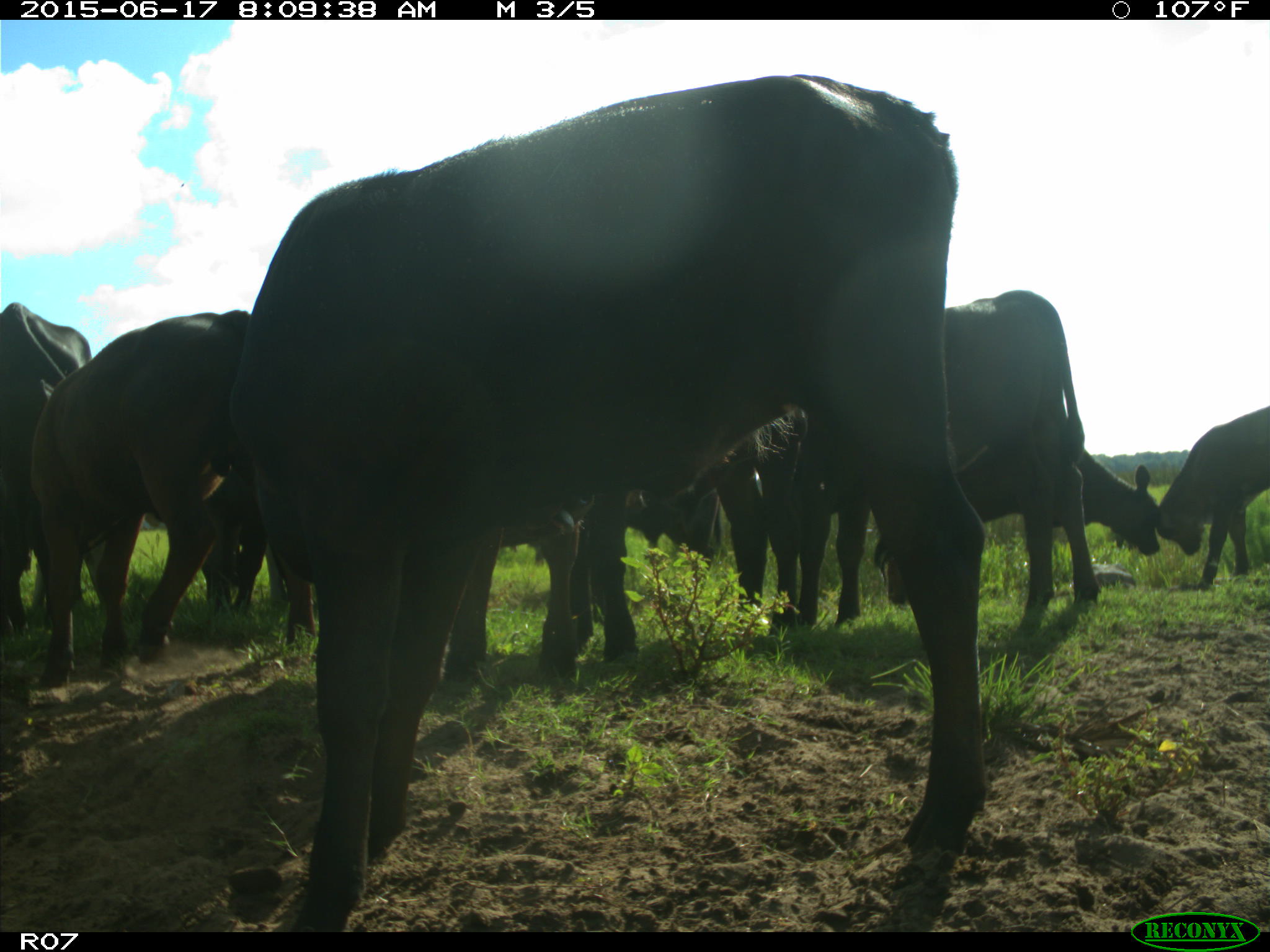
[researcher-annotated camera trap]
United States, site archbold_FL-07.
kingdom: Animalia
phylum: Chordata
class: Mammalia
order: Artiodactyla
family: Bovidae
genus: Bos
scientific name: Bos taurus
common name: domestic cow